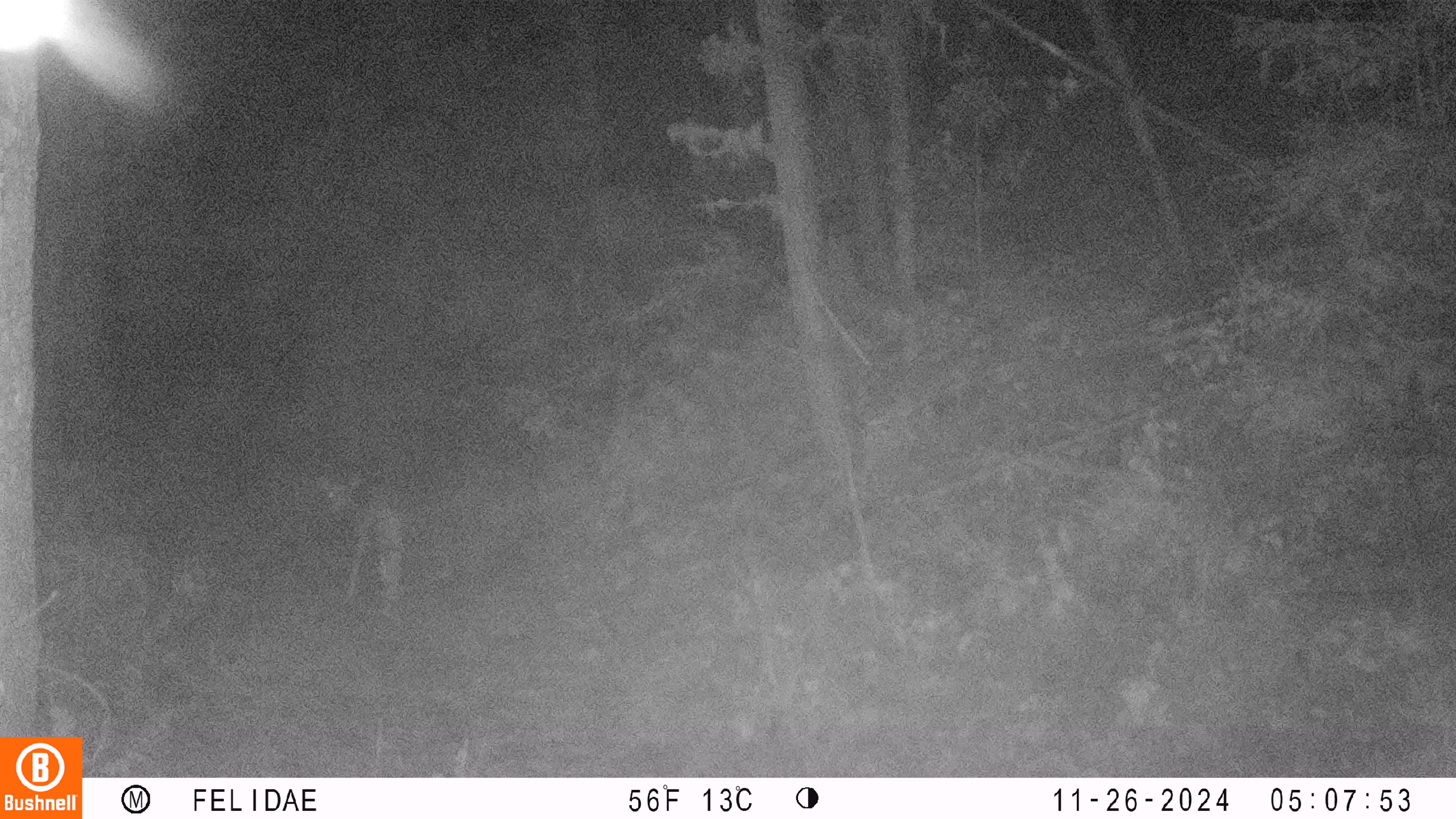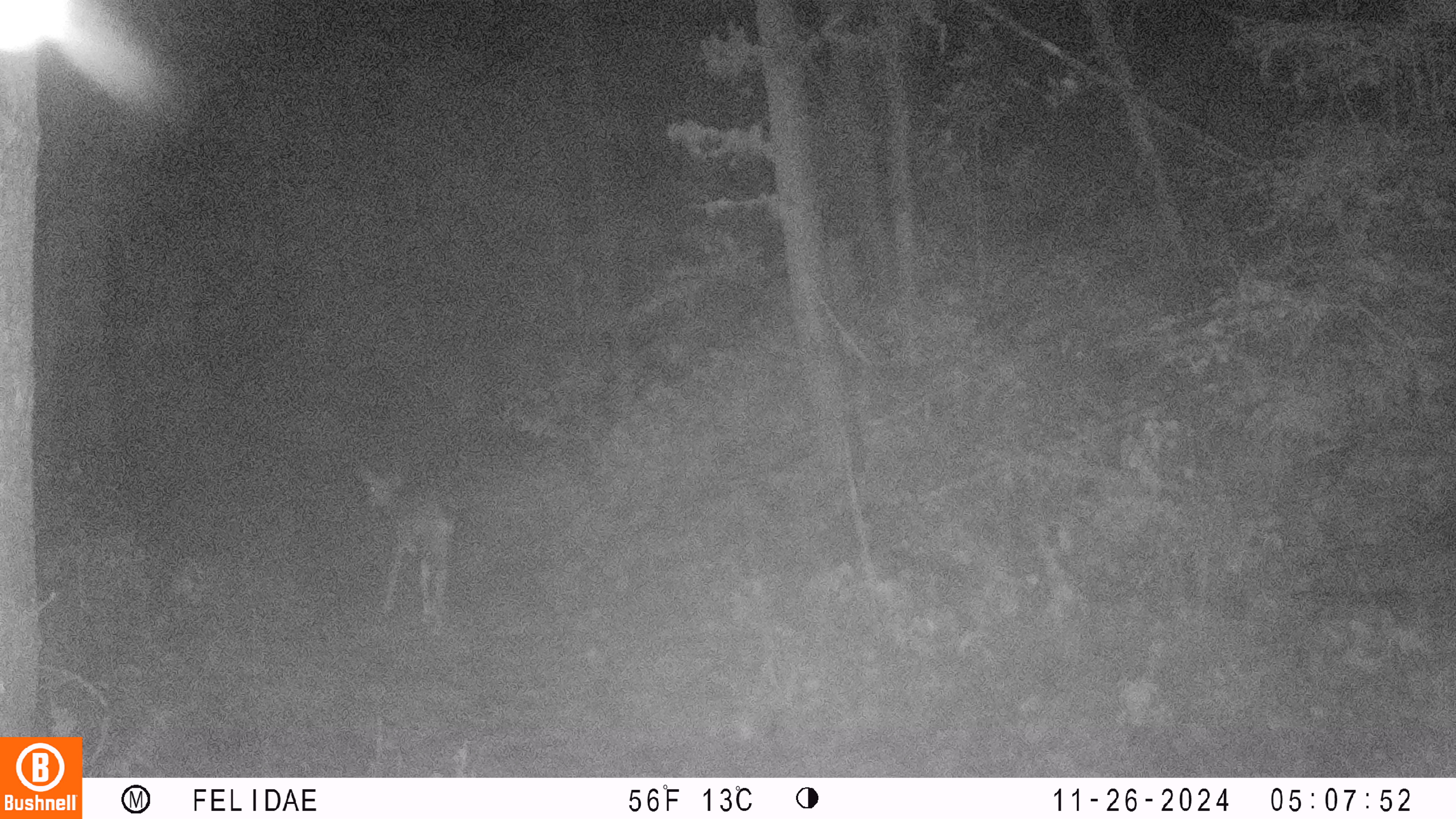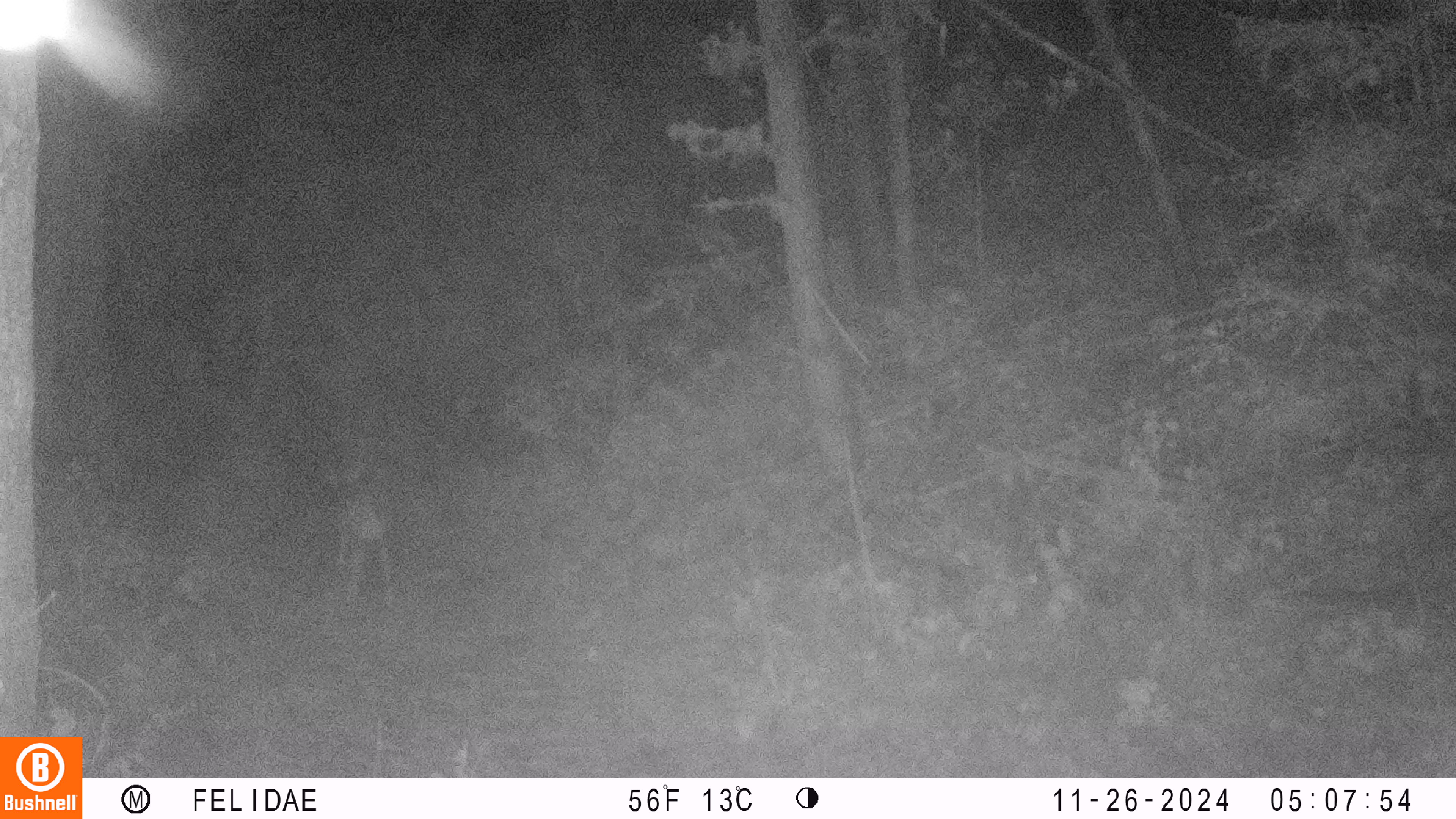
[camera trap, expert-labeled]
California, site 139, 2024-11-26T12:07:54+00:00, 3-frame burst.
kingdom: Animalia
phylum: Chordata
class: Mammalia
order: Artiodactyla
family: Cervidae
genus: Odocoileus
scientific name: Odocoileus hemionus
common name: mule deer